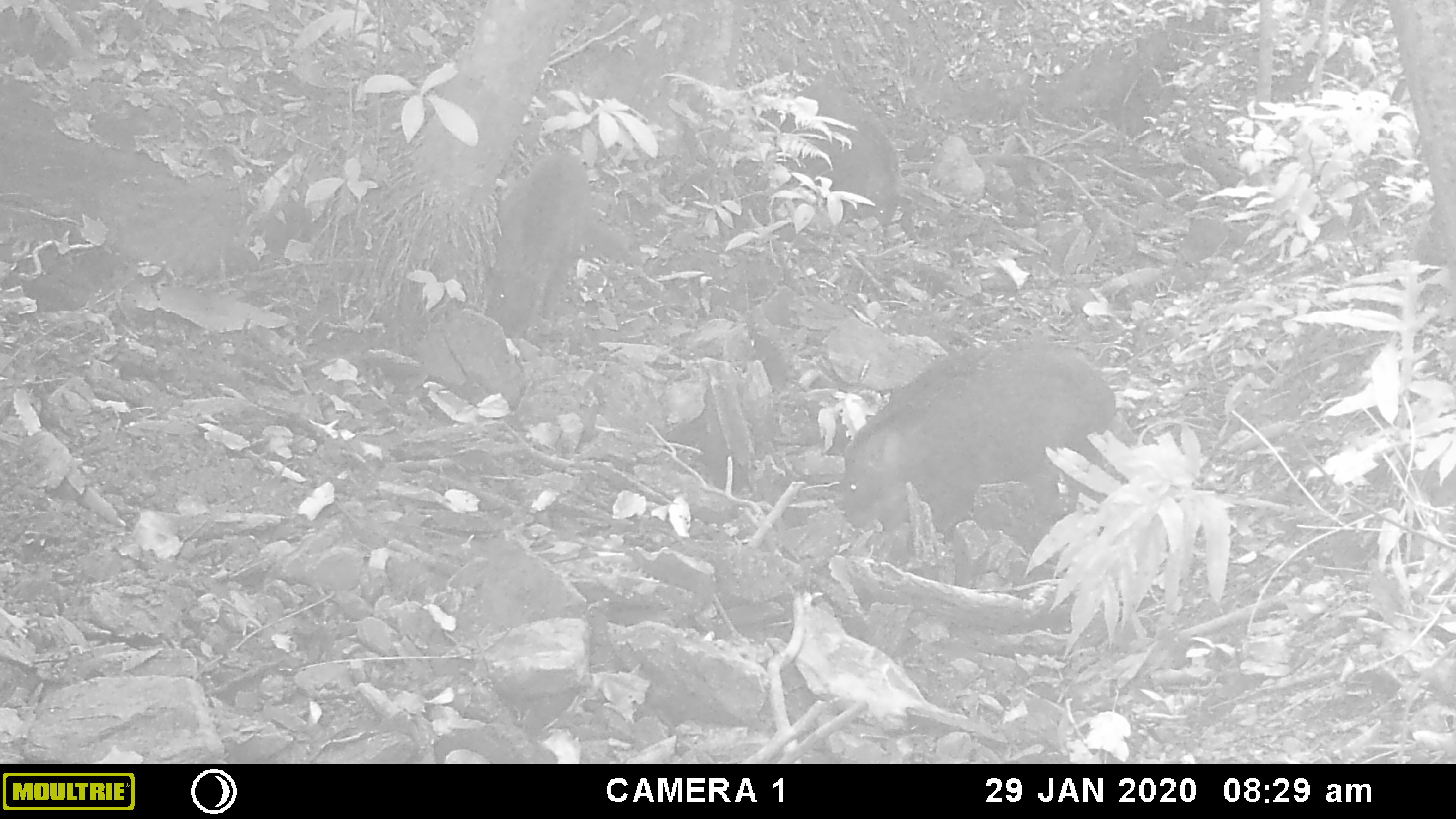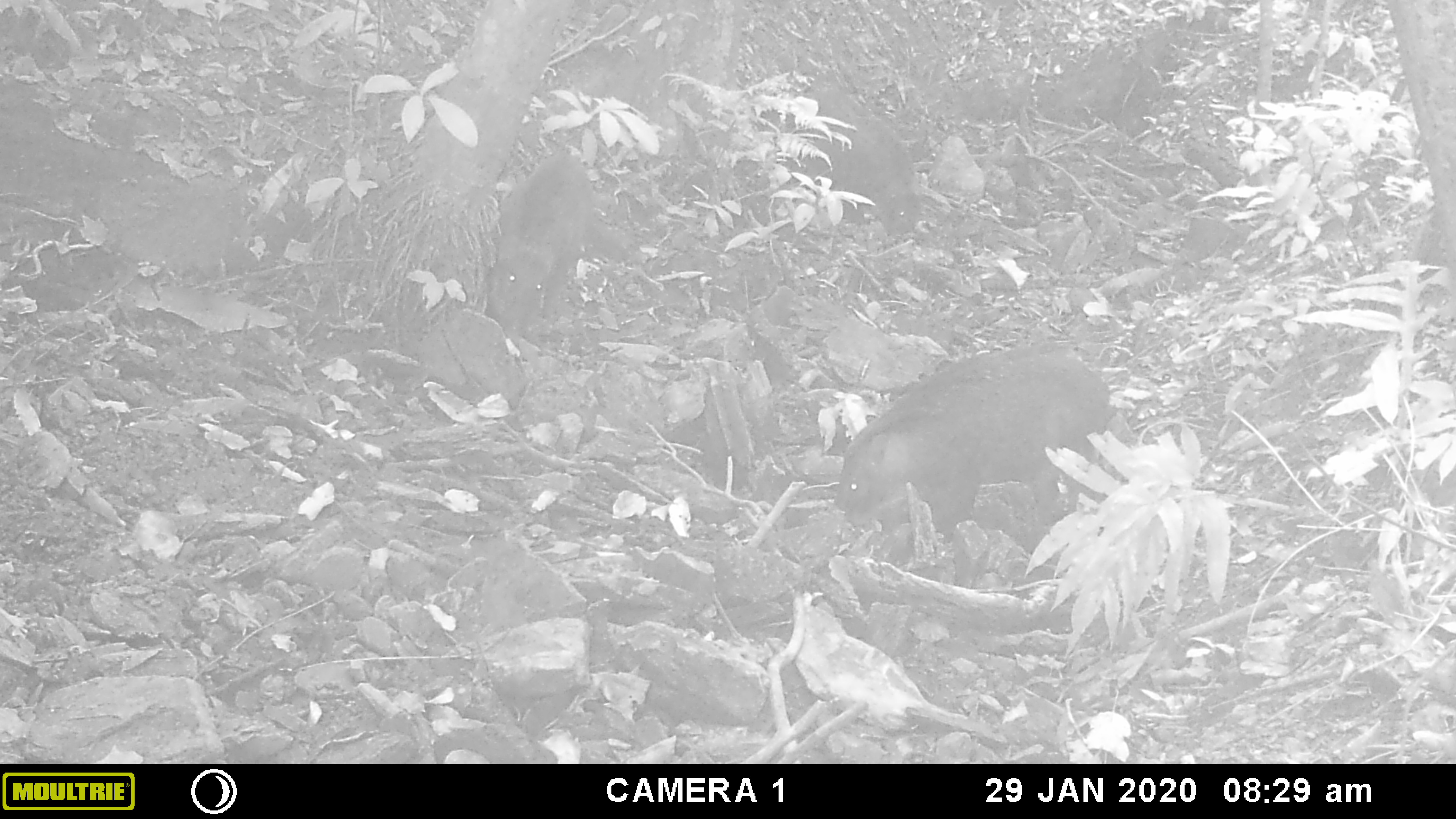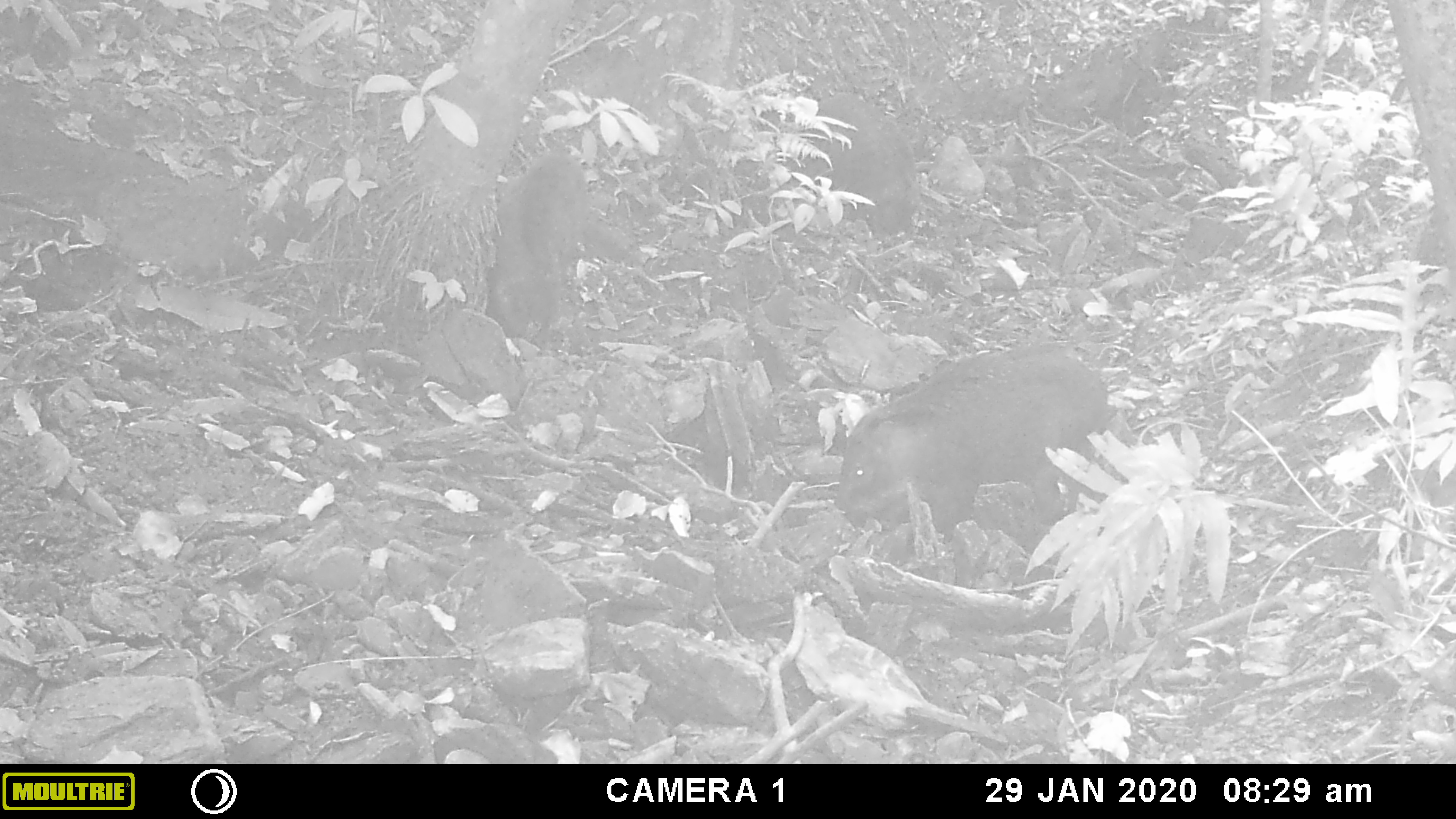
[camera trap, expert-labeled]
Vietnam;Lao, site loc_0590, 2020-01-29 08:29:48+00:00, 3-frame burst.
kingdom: Animalia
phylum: Chordata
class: Mammalia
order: Artiodactyla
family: Suidae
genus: Sus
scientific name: Sus scrofa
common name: eurasian wild pig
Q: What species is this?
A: Eurasian wild pig (Sus scrofa).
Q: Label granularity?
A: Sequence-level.